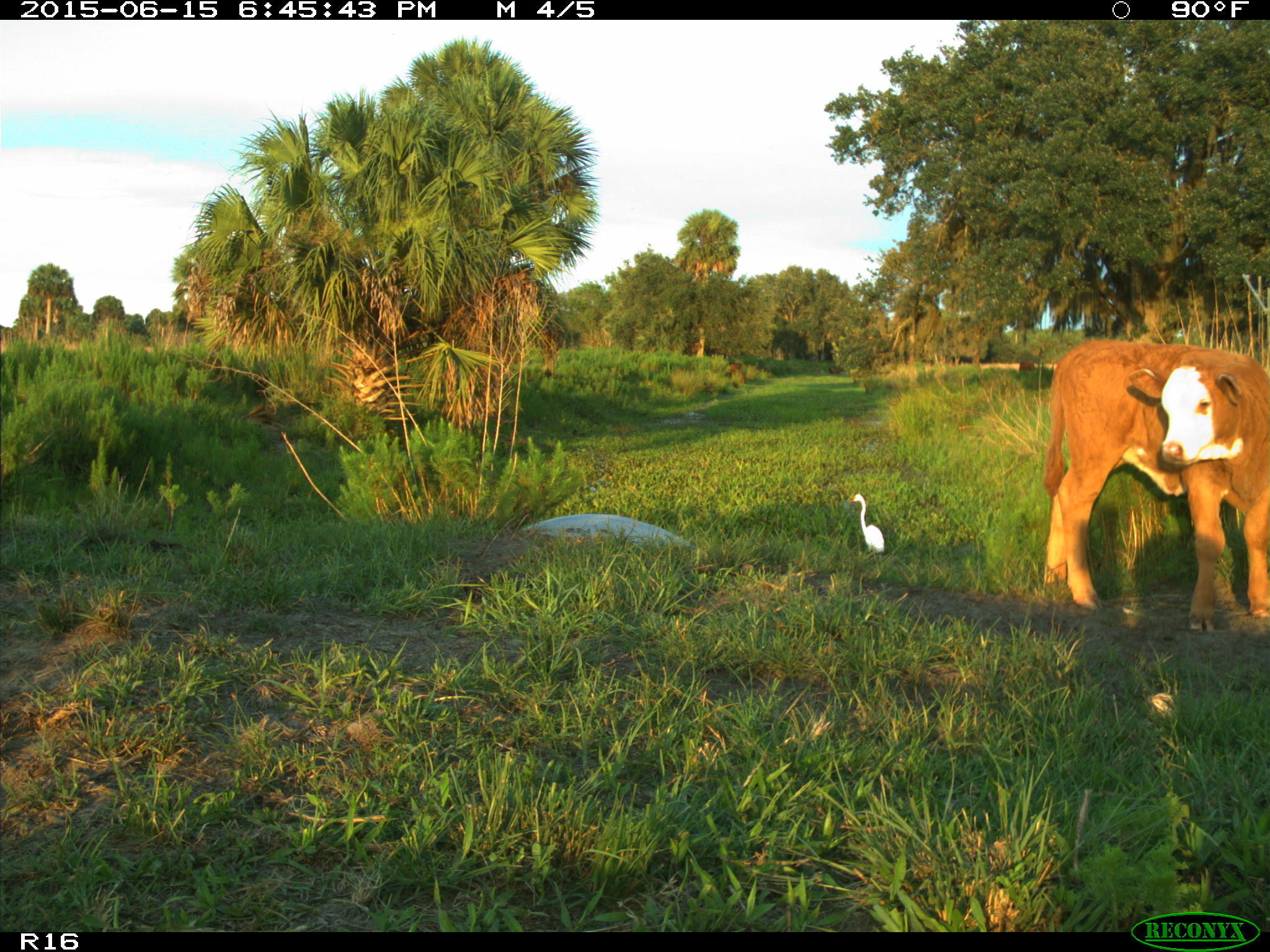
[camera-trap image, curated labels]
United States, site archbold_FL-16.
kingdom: Animalia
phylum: Chordata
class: Mammalia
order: Artiodactyla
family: Bovidae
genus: Bos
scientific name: Bos taurus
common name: domestic cow